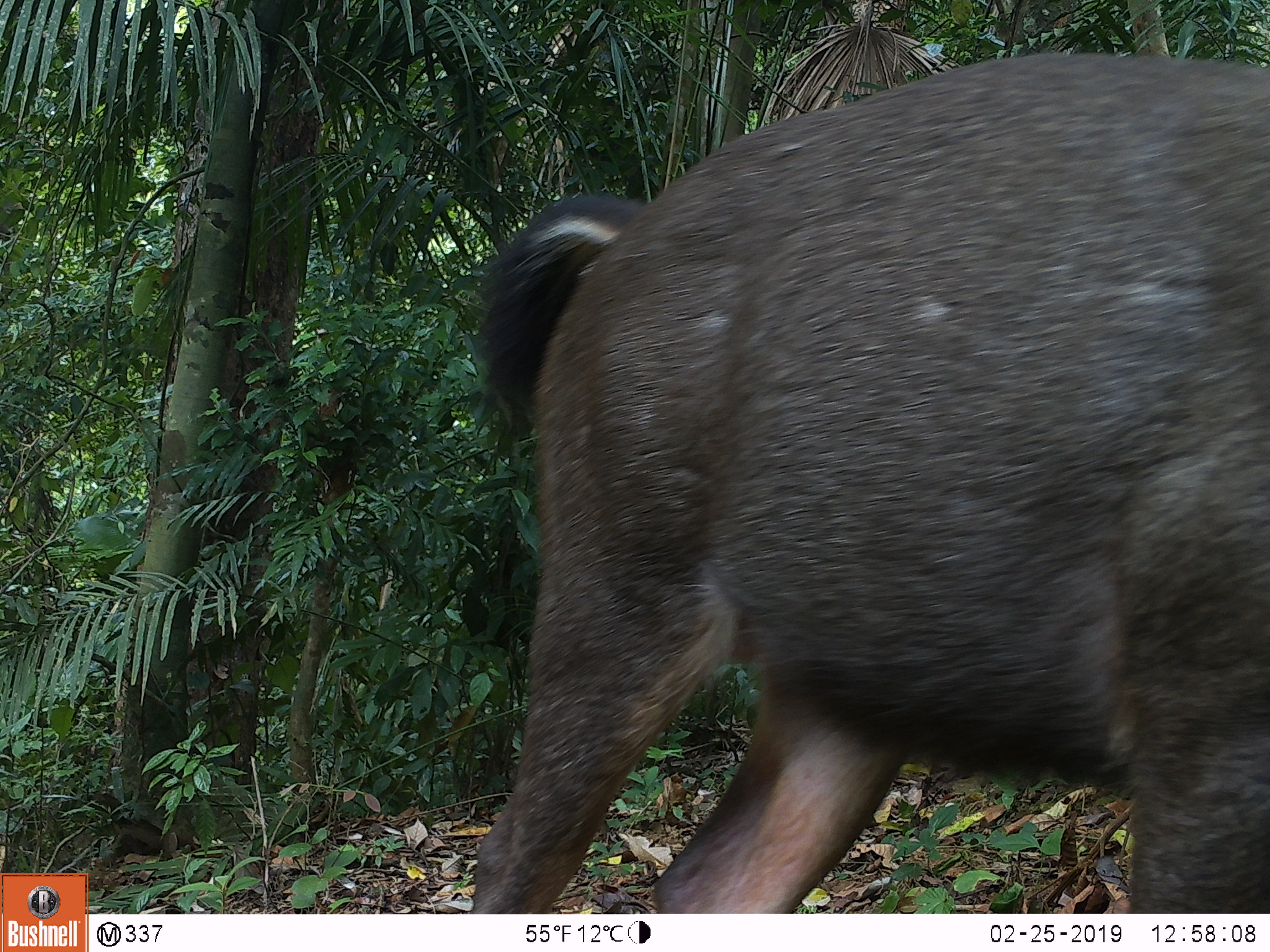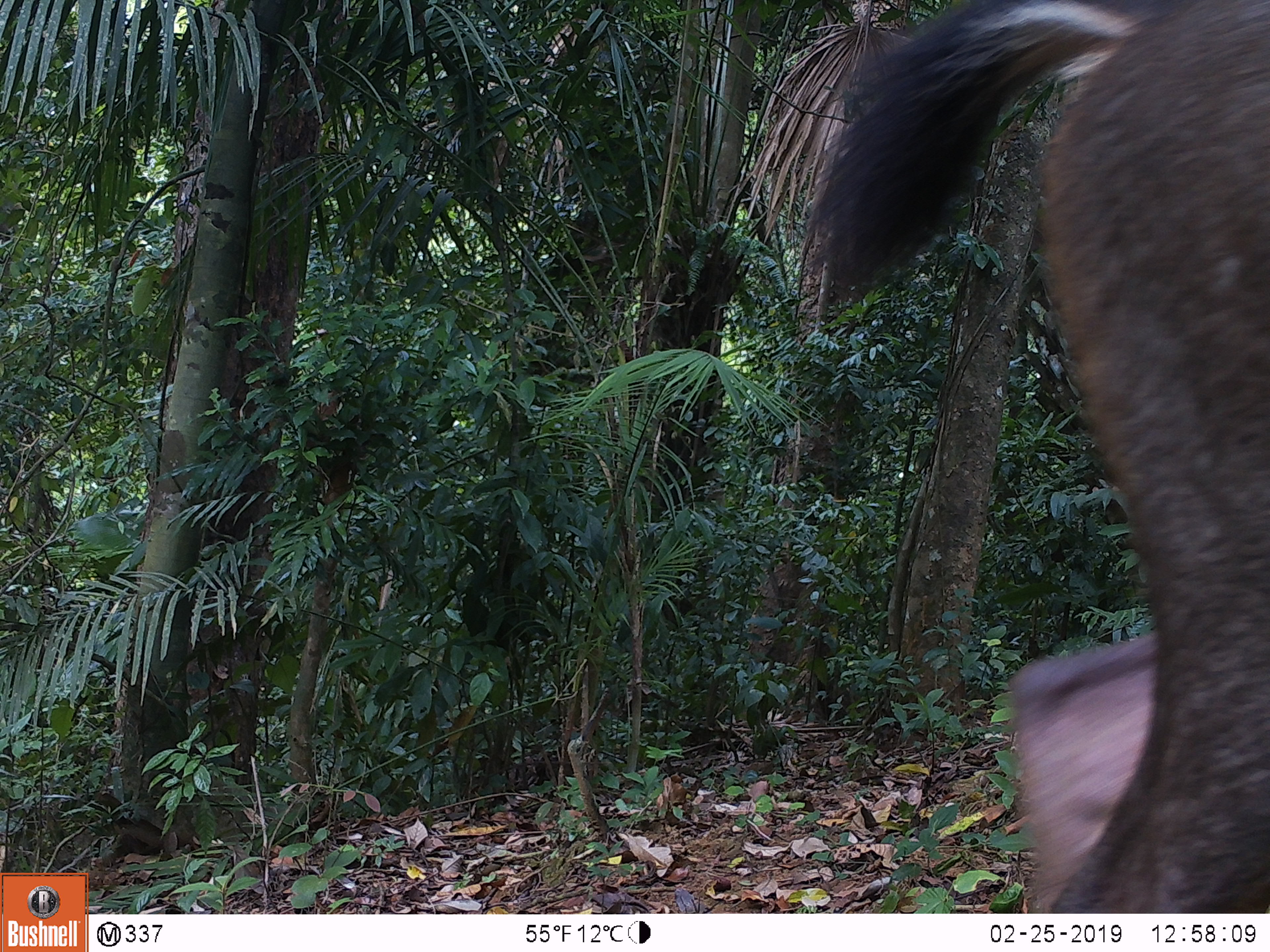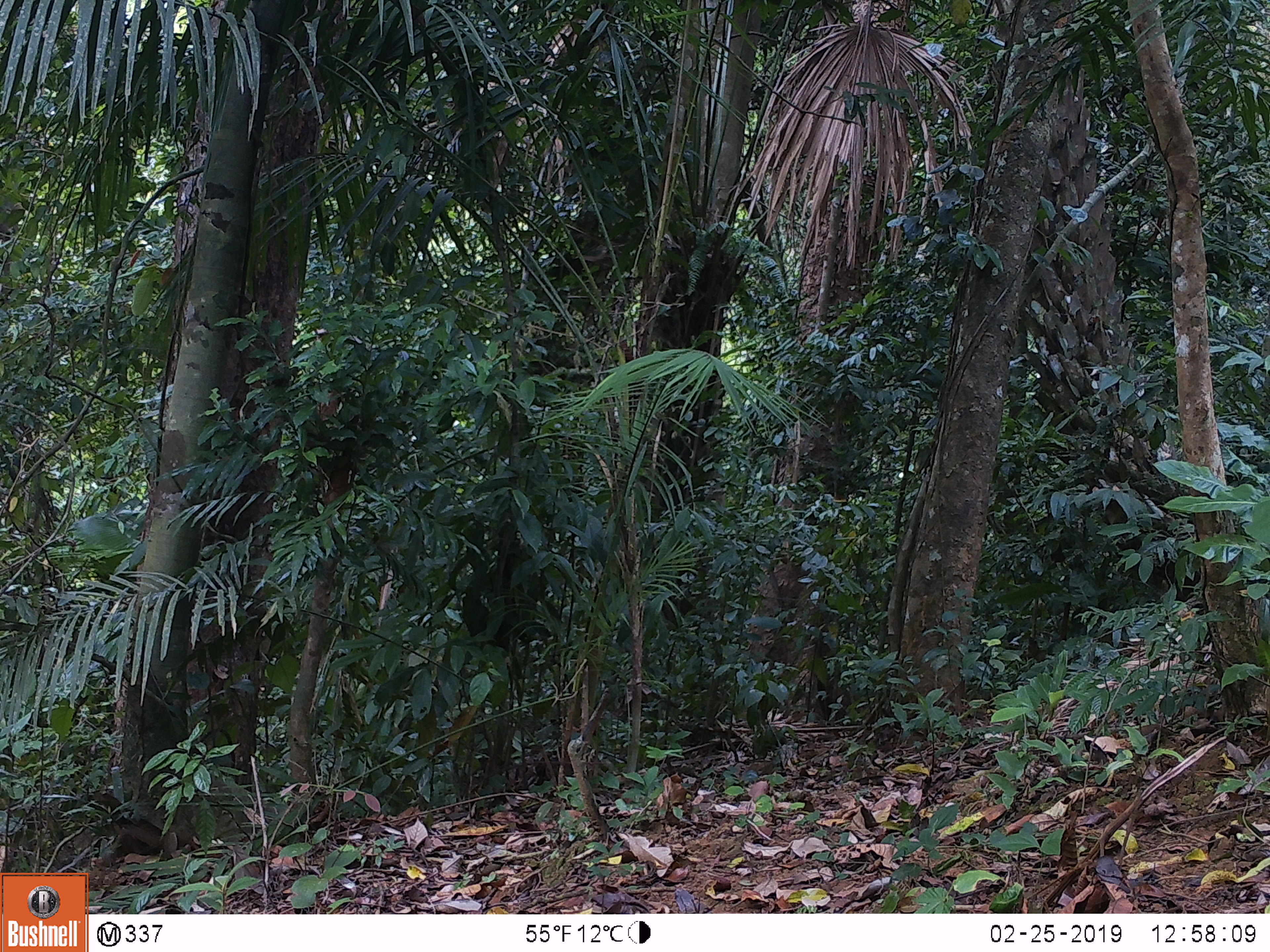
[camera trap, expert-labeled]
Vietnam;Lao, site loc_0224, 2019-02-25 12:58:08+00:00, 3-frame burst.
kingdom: Animalia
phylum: Chordata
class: Mammalia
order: Artiodactyla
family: Cervidae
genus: Rusa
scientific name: Rusa unicolor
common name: sambar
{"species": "sambar (Rusa unicolor)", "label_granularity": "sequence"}